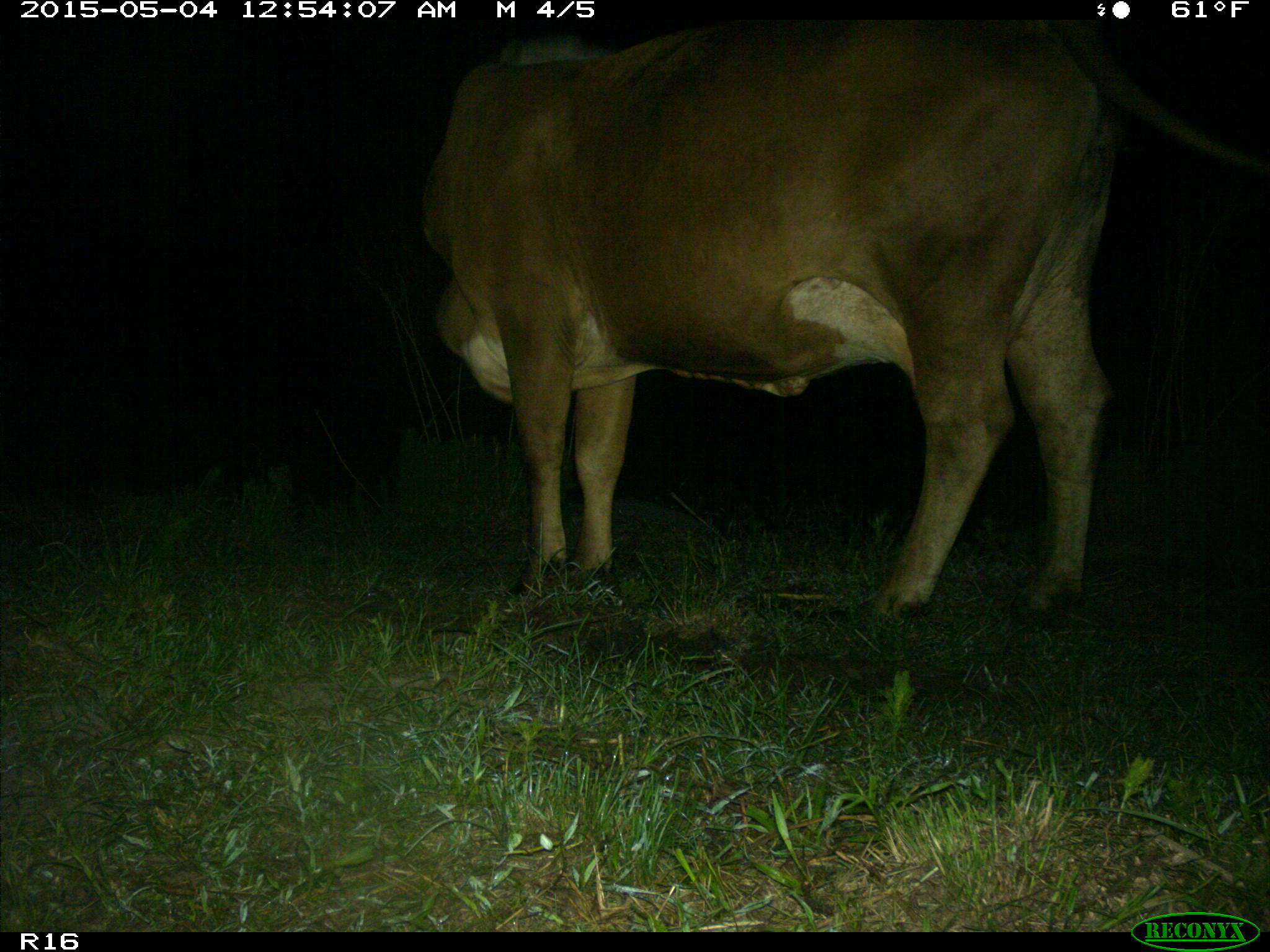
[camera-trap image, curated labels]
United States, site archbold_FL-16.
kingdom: Animalia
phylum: Chordata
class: Mammalia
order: Artiodactyla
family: Bovidae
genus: Bos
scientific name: Bos taurus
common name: domestic cow